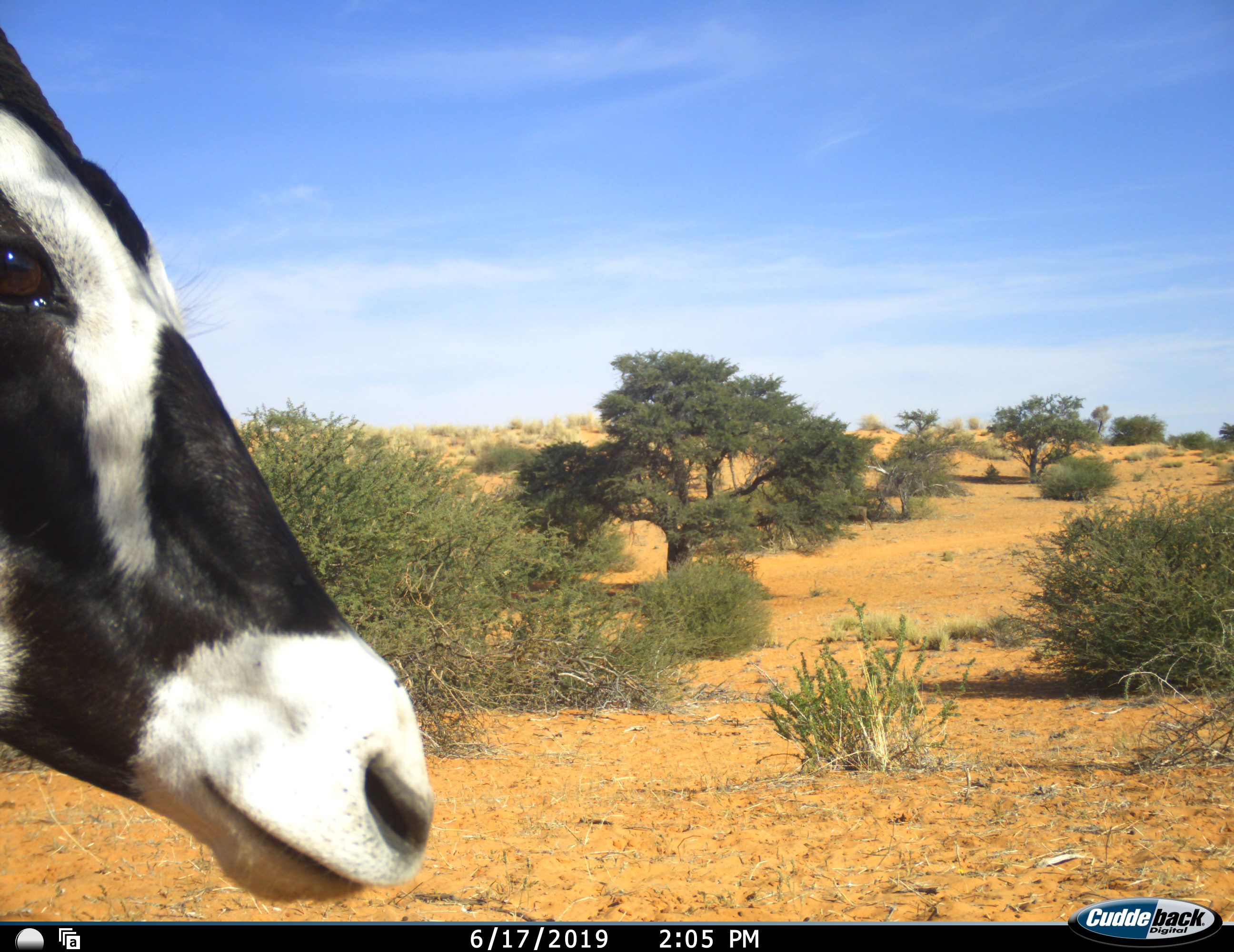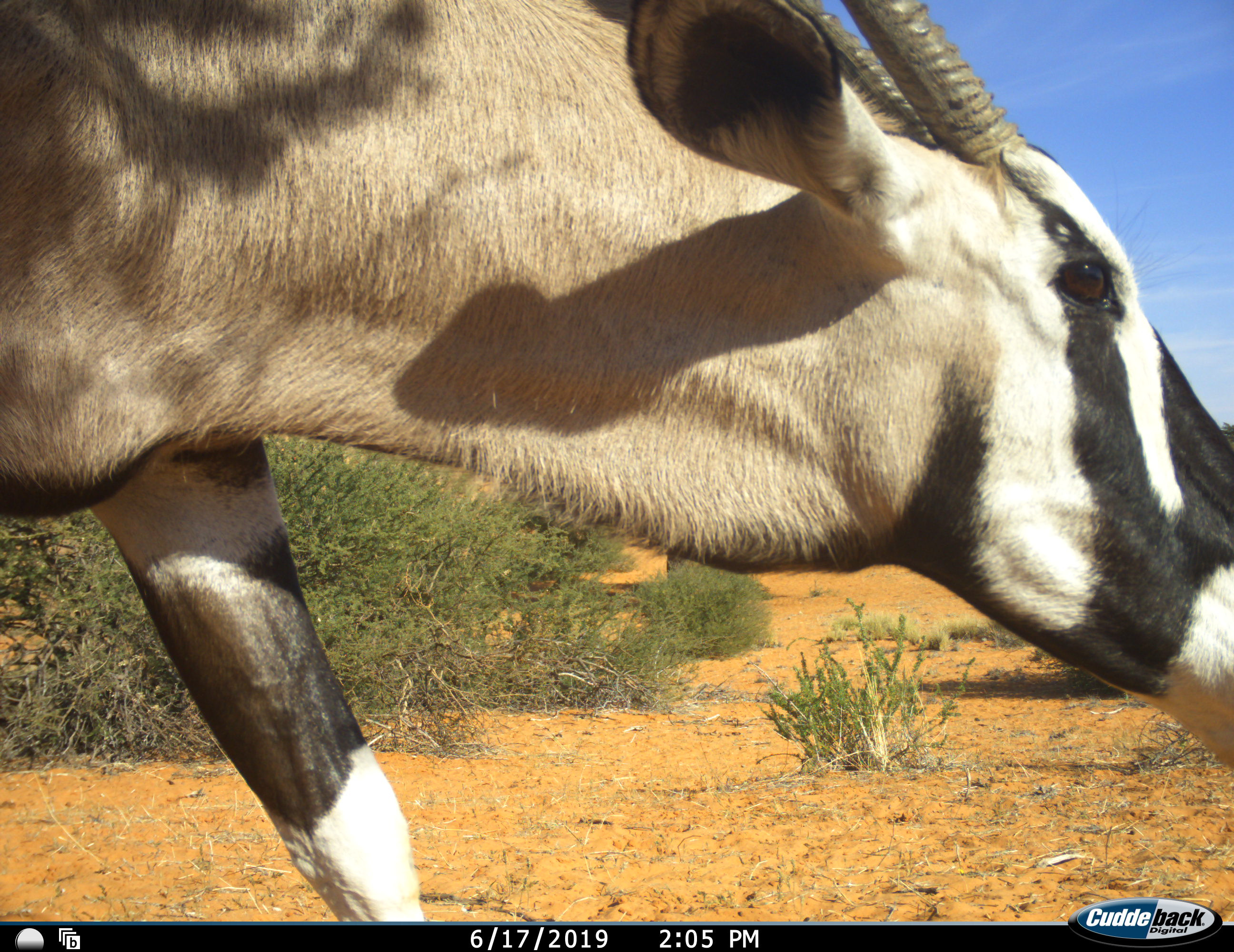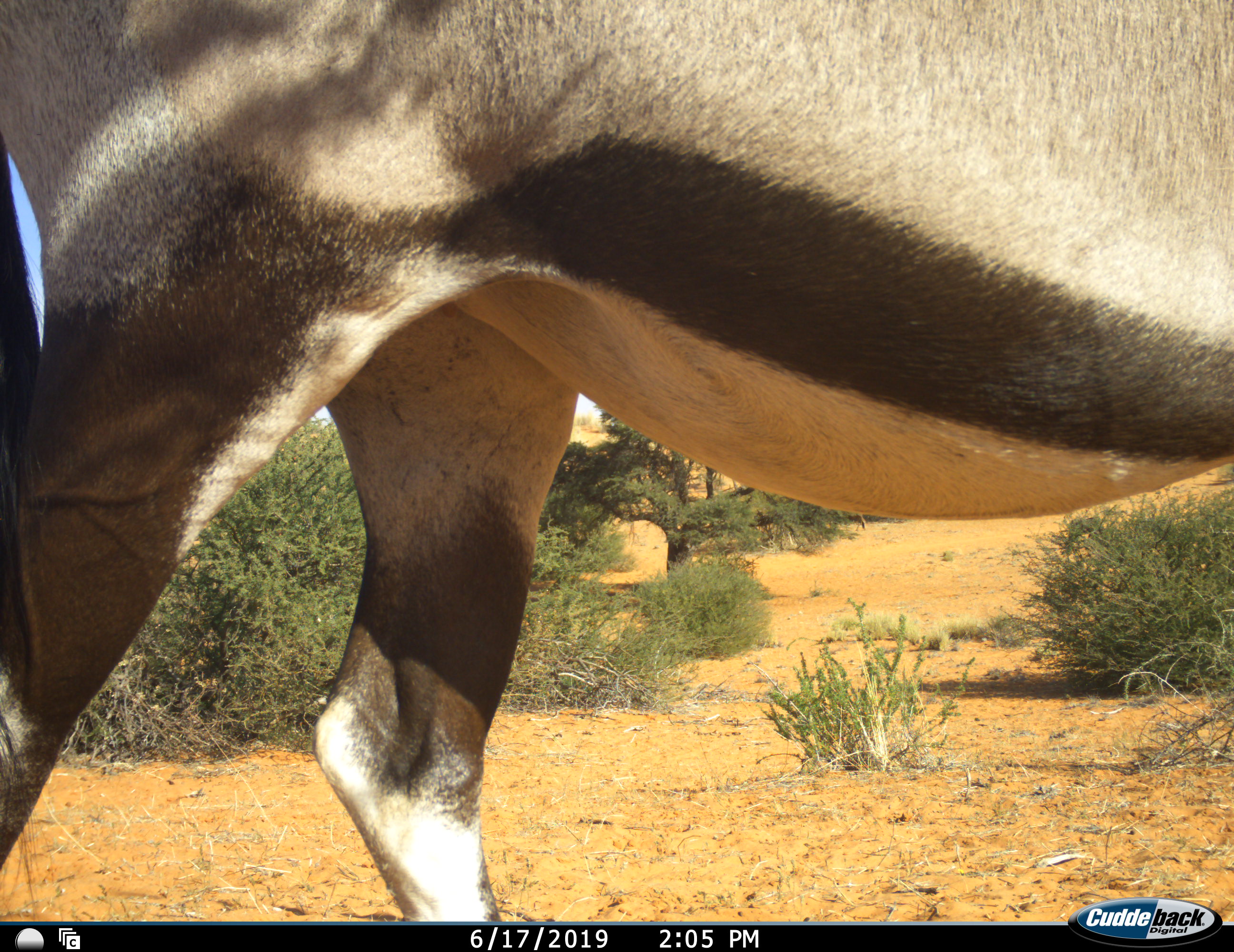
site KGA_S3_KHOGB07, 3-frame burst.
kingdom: Animalia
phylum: Chordata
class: Mammalia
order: Artiodactyla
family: Bovidae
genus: Oryx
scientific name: Oryx gazella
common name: gemsbok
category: oryx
Oryx (gemsbok) (Oryx gazella), count 1. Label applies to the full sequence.